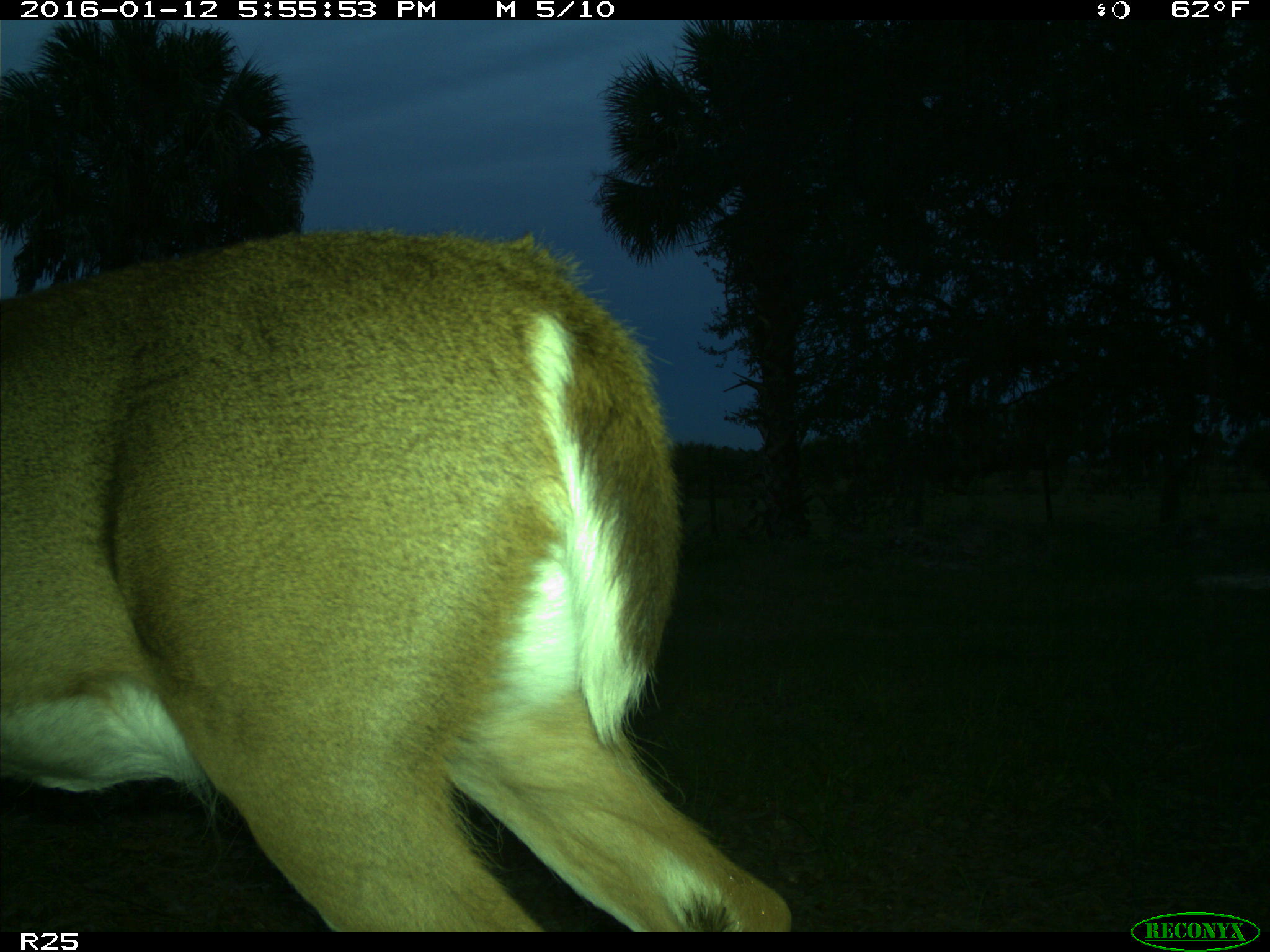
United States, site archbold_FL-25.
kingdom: Animalia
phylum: Chordata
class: Mammalia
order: Artiodactyla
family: Cervidae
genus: Odocoileus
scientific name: Odocoileus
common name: deer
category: unidentified deer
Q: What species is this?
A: Unidentified deer (deer) (Odocoileus).